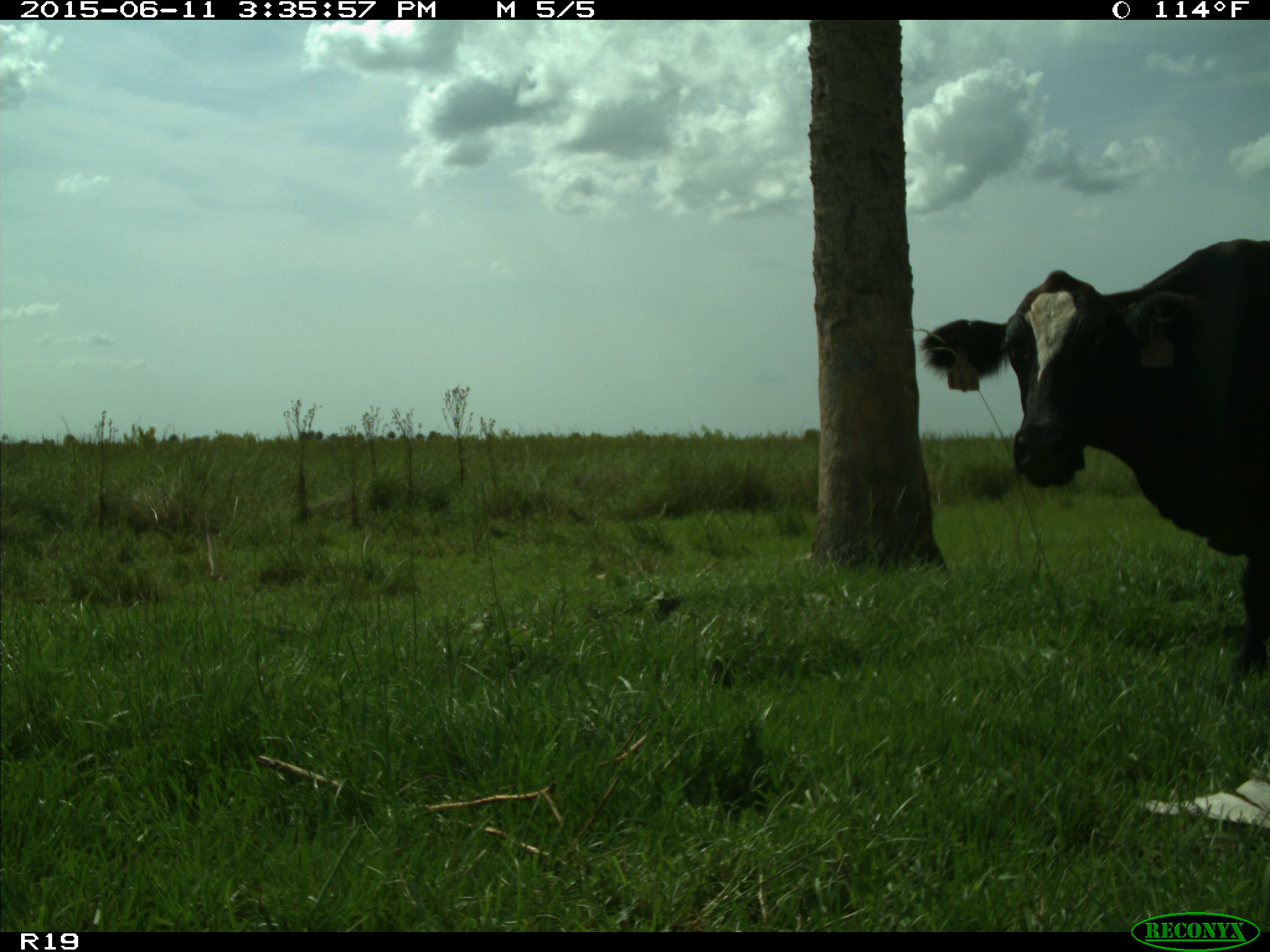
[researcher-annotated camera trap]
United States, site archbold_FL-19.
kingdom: Animalia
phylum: Chordata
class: Mammalia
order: Artiodactyla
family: Bovidae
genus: Bos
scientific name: Bos taurus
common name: domestic cow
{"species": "Bos taurus (domestic cow)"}